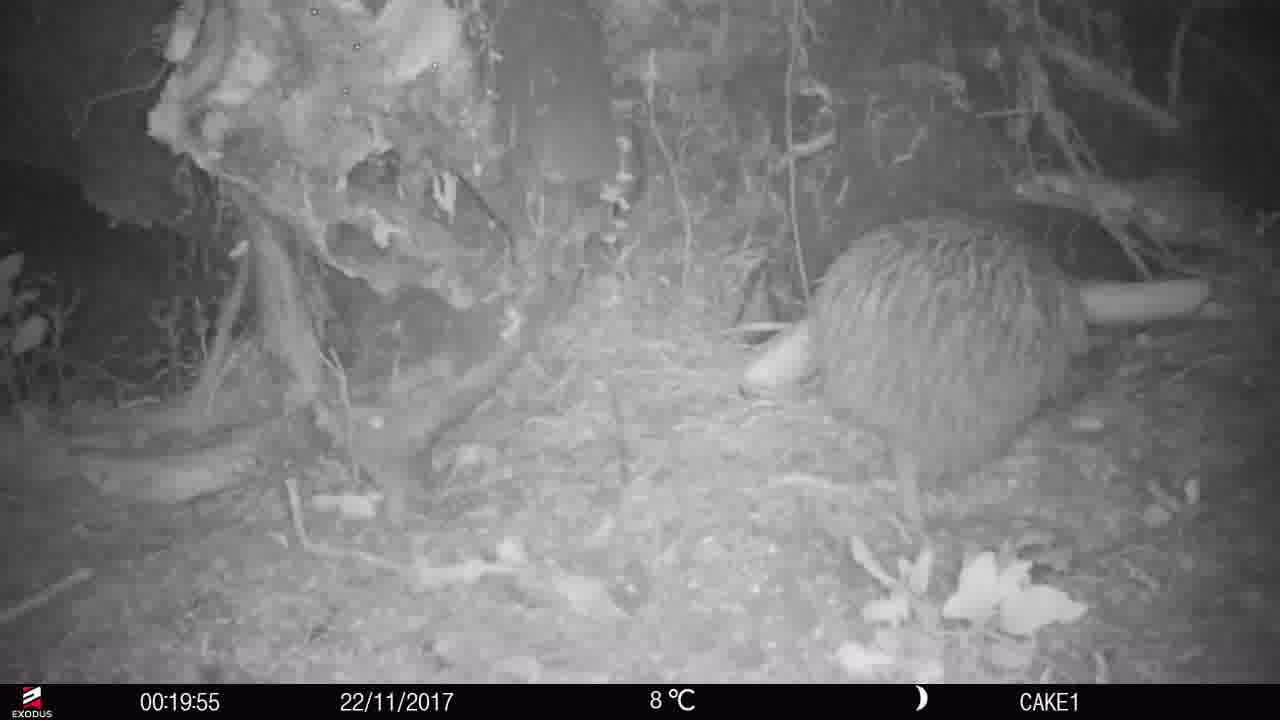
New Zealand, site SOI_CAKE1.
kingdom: Animalia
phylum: Chordata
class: Aves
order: Apterygiformes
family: Apterygidae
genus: Apteryx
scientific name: Apteryx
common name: kiwi